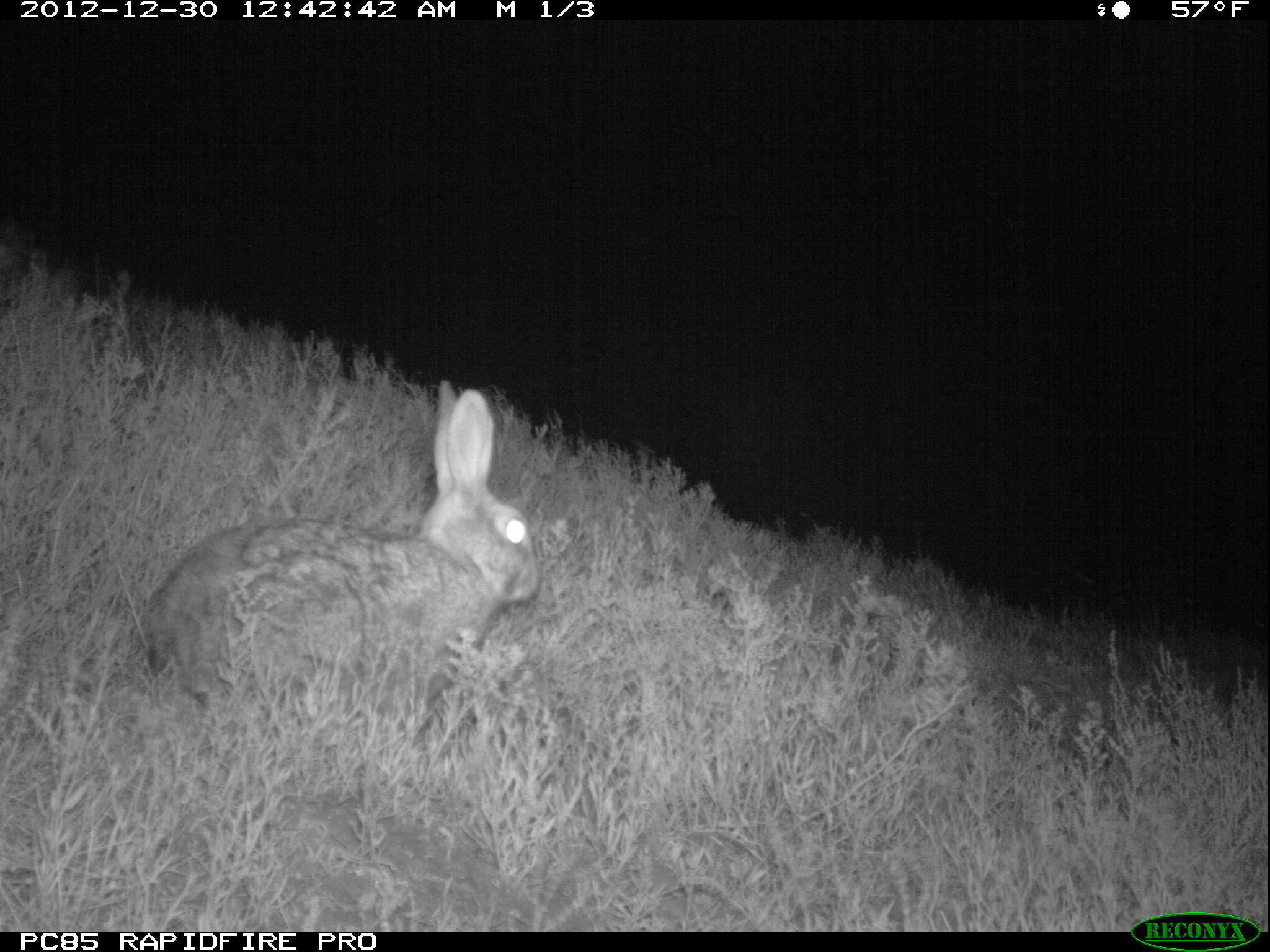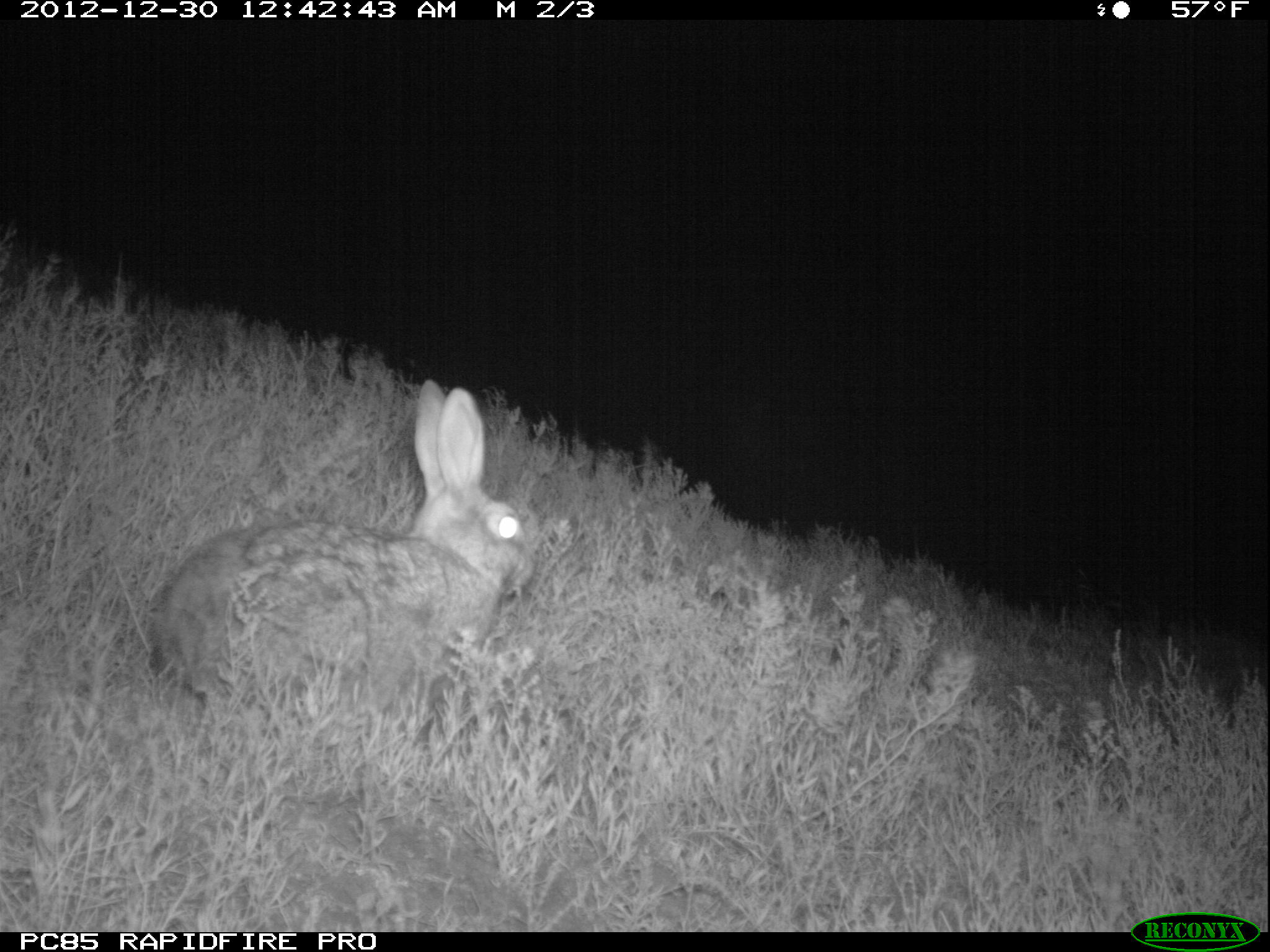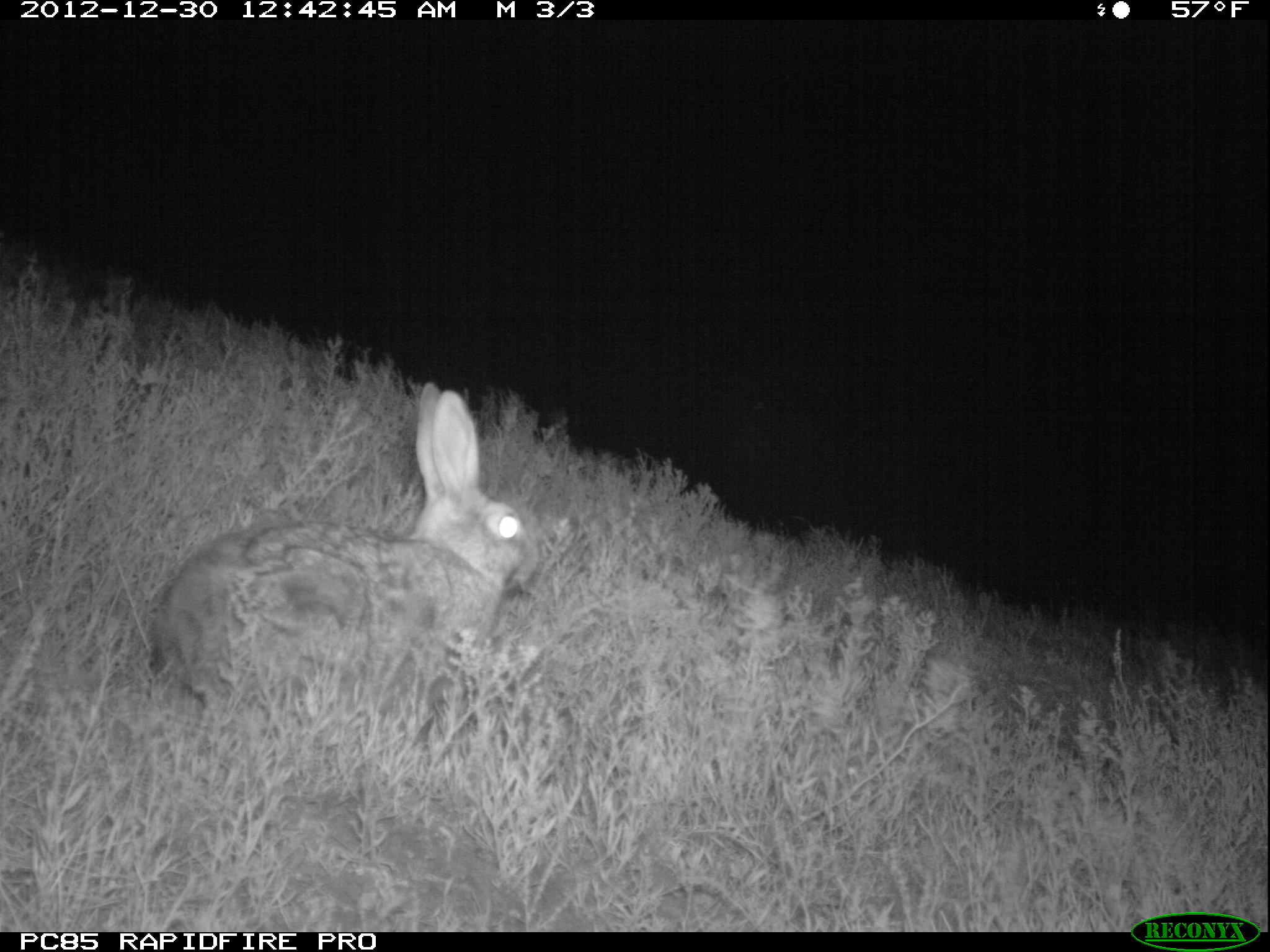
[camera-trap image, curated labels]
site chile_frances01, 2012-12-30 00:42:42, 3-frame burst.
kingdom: Animalia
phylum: Chordata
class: Mammalia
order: Lagomorpha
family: Leporidae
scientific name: Leporidae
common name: rabbits and hares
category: rabbit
Rabbit (rabbits and hares) (Leporidae).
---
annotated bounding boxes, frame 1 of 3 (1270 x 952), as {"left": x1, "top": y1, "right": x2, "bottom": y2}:
rabbit: {"left": 140, "top": 382, "right": 540, "bottom": 742}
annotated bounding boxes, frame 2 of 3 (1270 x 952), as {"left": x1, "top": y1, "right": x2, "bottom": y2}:
rabbit: {"left": 146, "top": 384, "right": 531, "bottom": 736}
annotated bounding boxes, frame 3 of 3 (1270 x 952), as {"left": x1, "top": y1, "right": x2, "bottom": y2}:
rabbit: {"left": 143, "top": 384, "right": 541, "bottom": 736}